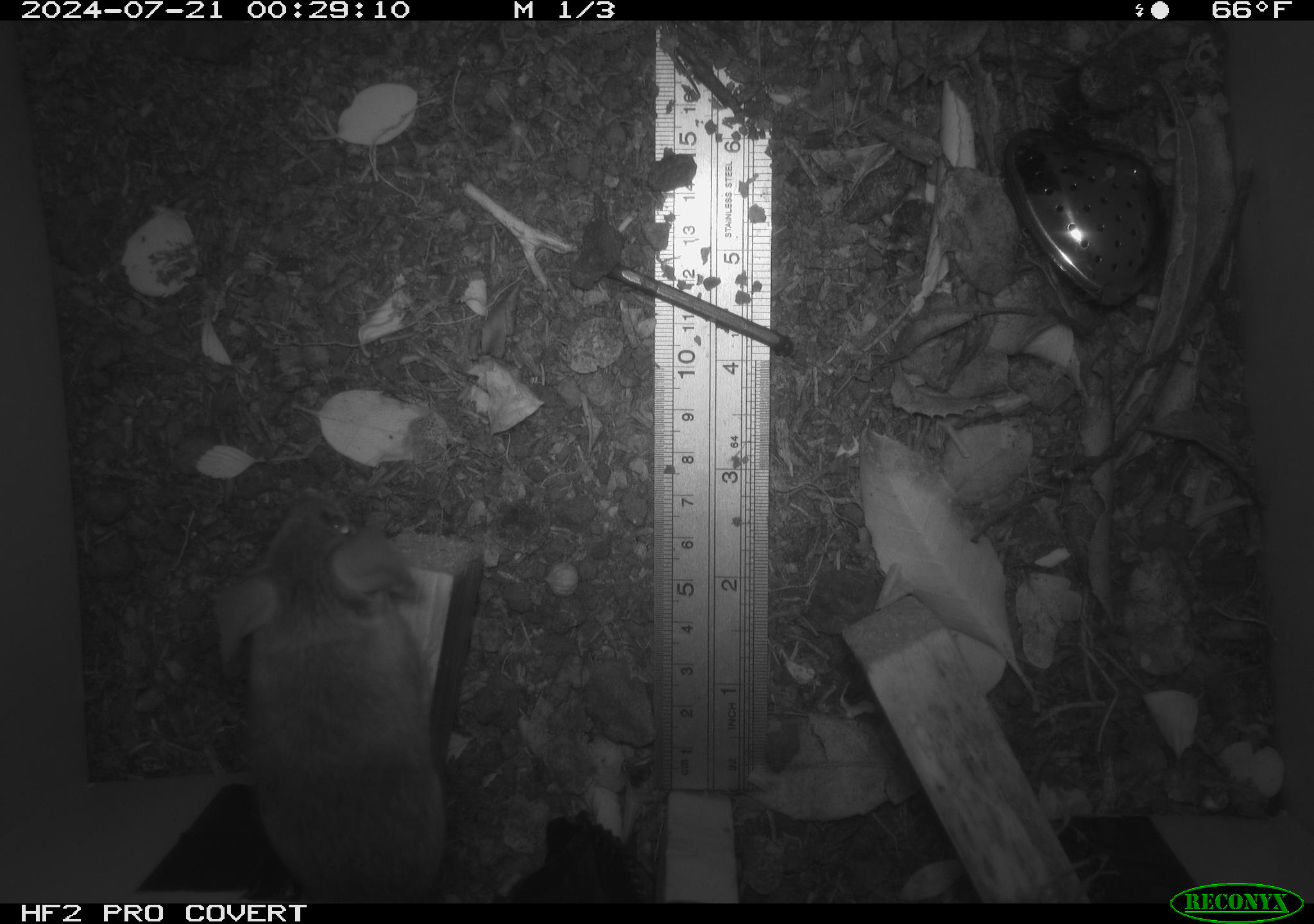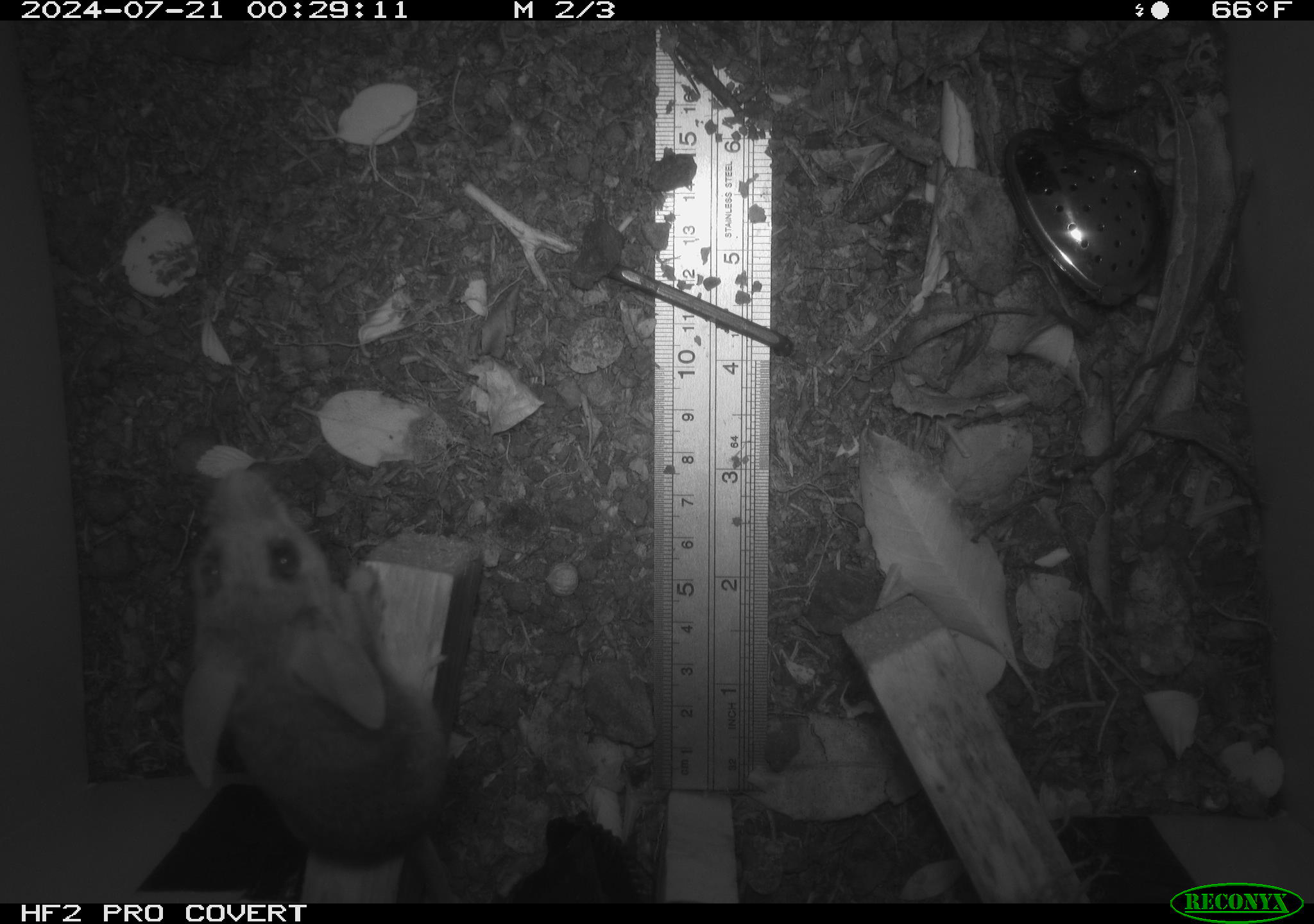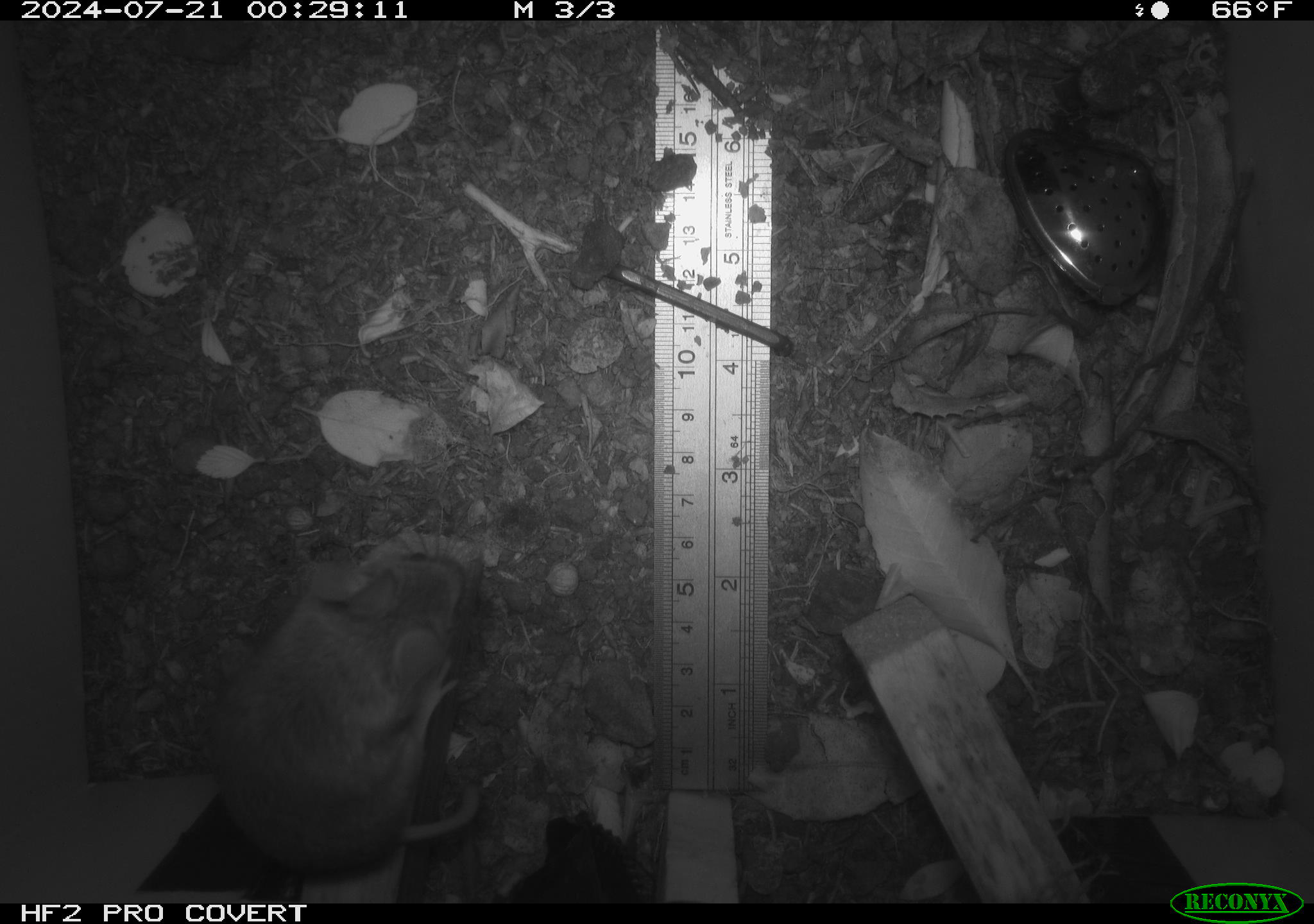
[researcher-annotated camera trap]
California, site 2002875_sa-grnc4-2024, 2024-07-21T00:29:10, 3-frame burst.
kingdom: Animalia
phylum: Chordata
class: Mammalia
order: Rodentia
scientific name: Rodentia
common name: rodent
Rodent (Rodentia).